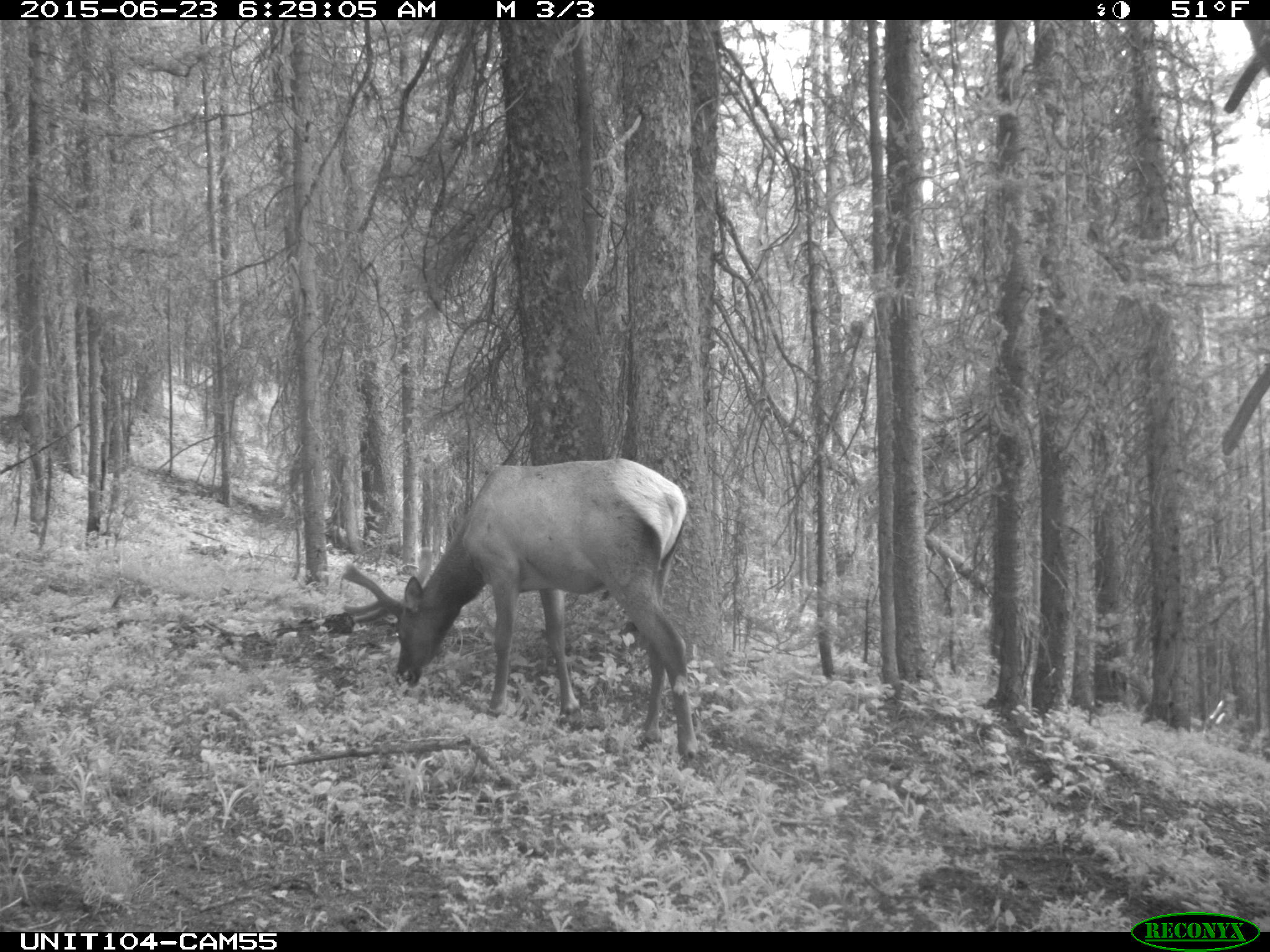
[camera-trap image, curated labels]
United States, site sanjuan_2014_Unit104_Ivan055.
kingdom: Animalia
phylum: Chordata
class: Mammalia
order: Artiodactyla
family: Cervidae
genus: Cervus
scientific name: Cervus elaphus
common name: red deer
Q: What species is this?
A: Cervus elaphus (red deer).